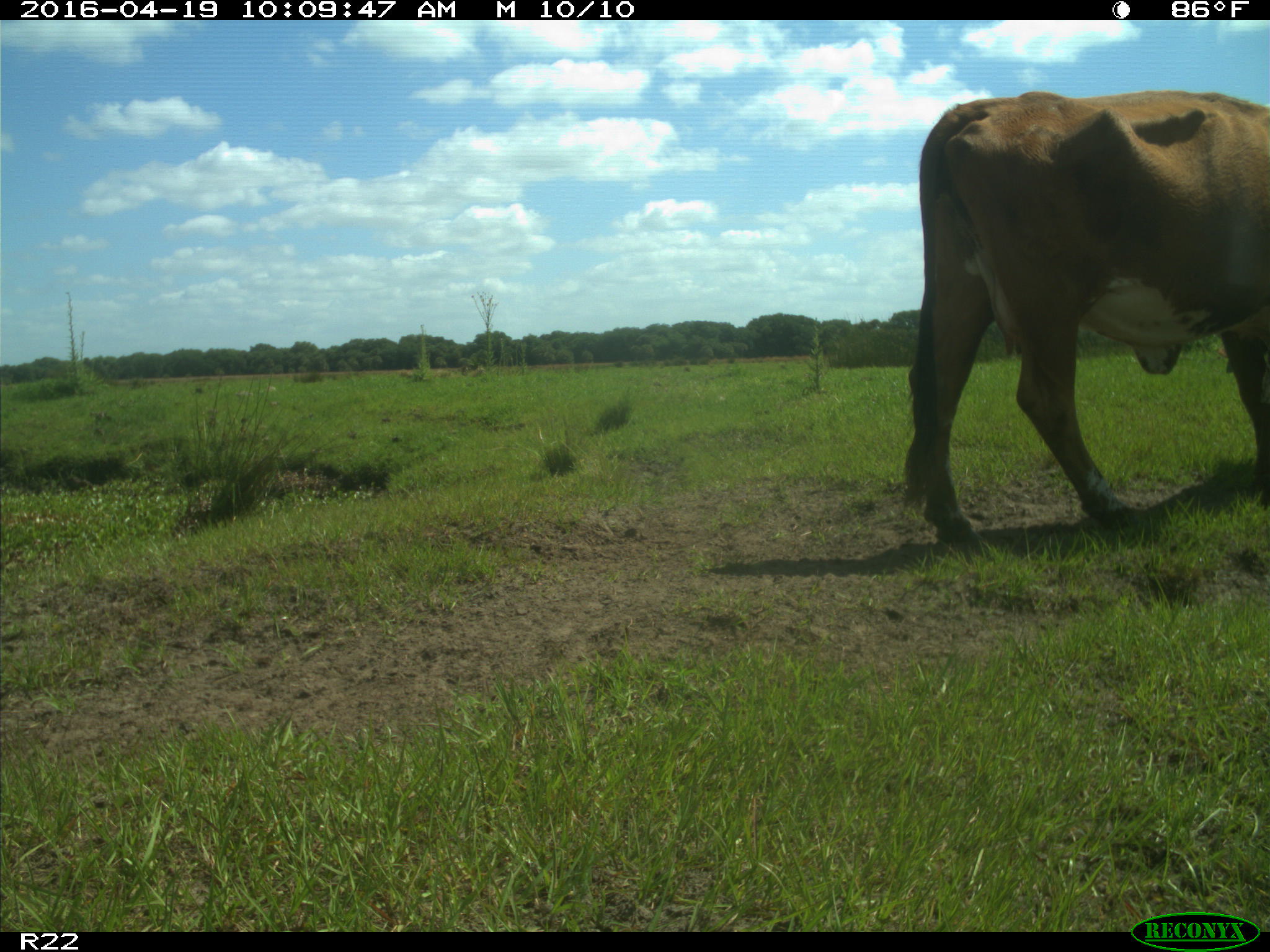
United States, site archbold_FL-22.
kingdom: Animalia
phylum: Chordata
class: Mammalia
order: Artiodactyla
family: Bovidae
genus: Bos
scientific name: Bos taurus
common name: domestic cow